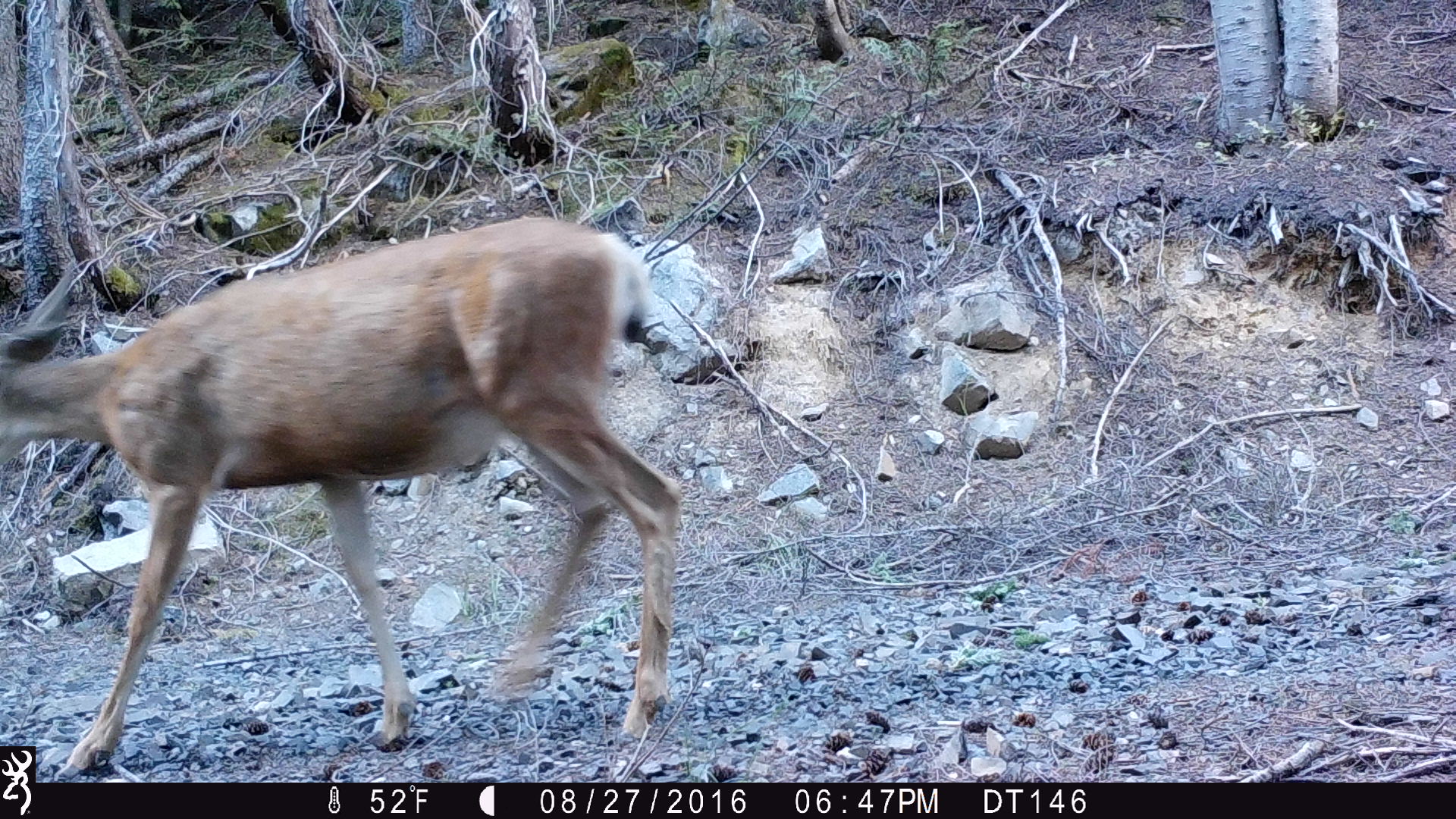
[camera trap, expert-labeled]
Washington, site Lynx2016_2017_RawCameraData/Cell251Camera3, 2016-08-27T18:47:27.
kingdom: Animalia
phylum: Chordata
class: Mammalia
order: Artiodactyla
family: Cervidae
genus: Odocoileus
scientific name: Odocoileus hemionus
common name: mule deer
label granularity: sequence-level